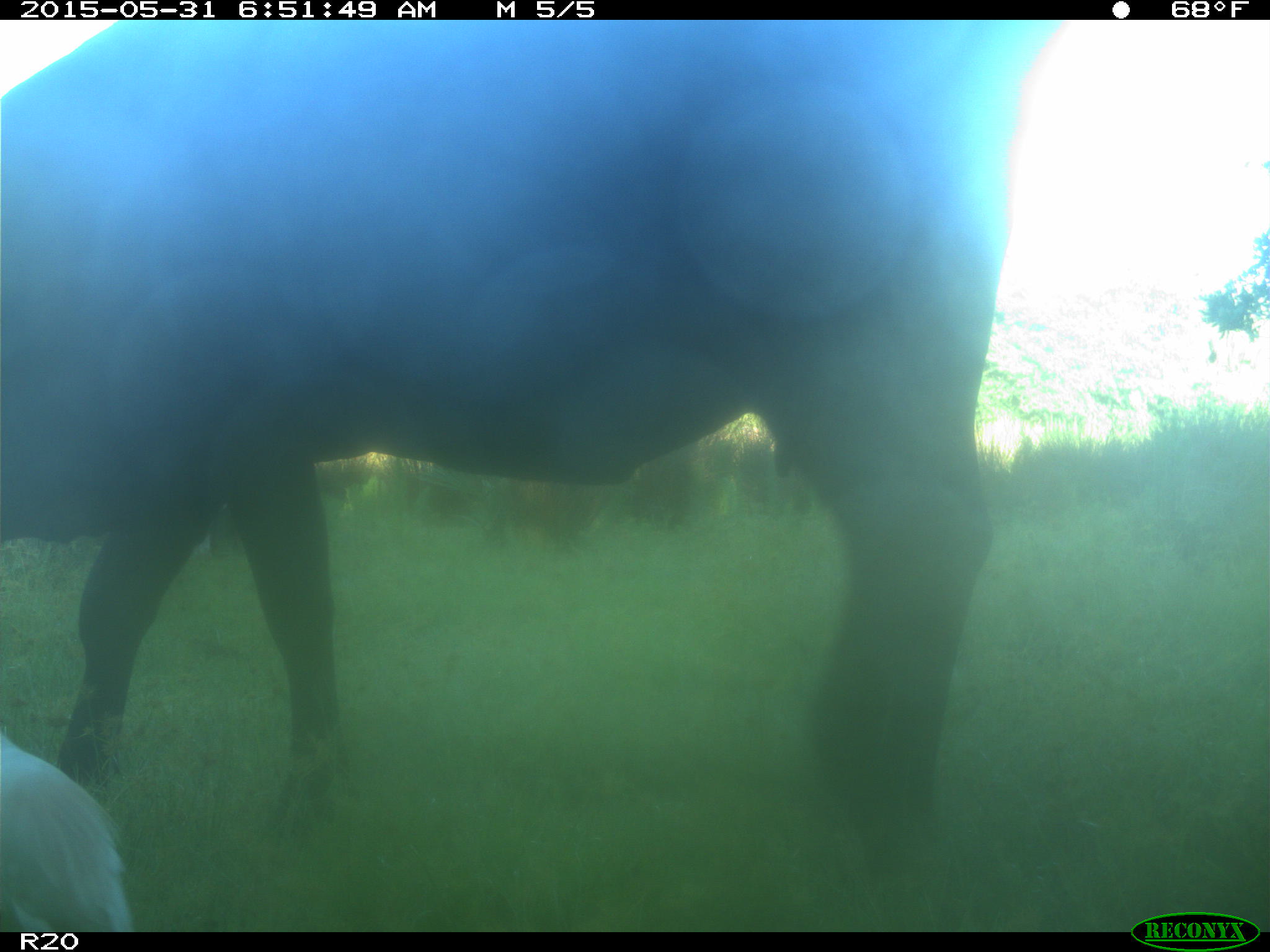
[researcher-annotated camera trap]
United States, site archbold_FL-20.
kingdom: Animalia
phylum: Chordata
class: Mammalia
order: Artiodactyla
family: Bovidae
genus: Bos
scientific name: Bos taurus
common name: domestic cow